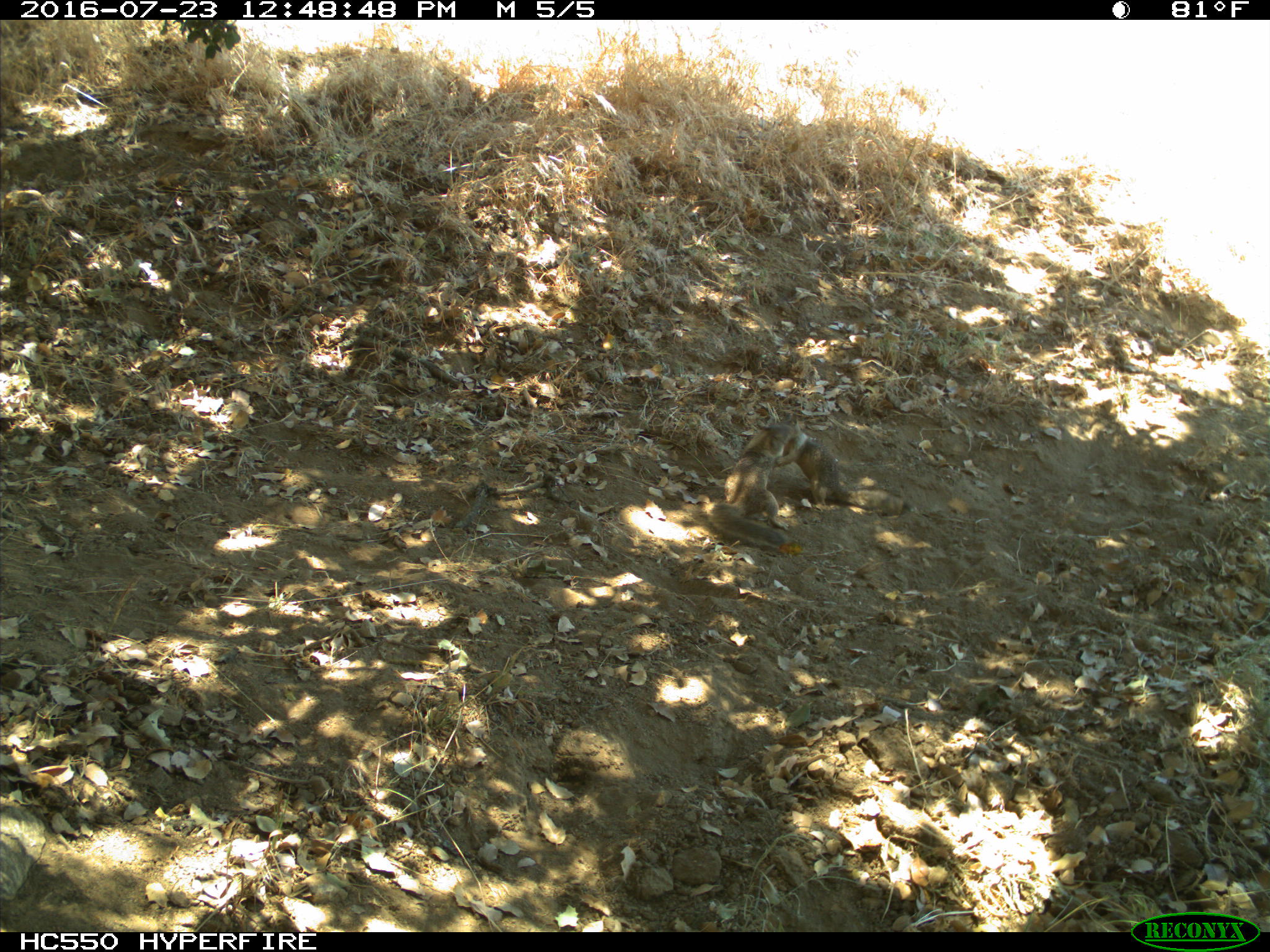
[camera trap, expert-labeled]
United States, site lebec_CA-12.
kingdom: Animalia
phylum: Chordata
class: Mammalia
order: Rodentia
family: Sciuridae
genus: Otospermophilus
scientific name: Otospermophilus beecheyi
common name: california ground squirrel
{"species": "Otospermophilus beecheyi (california ground squirrel)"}